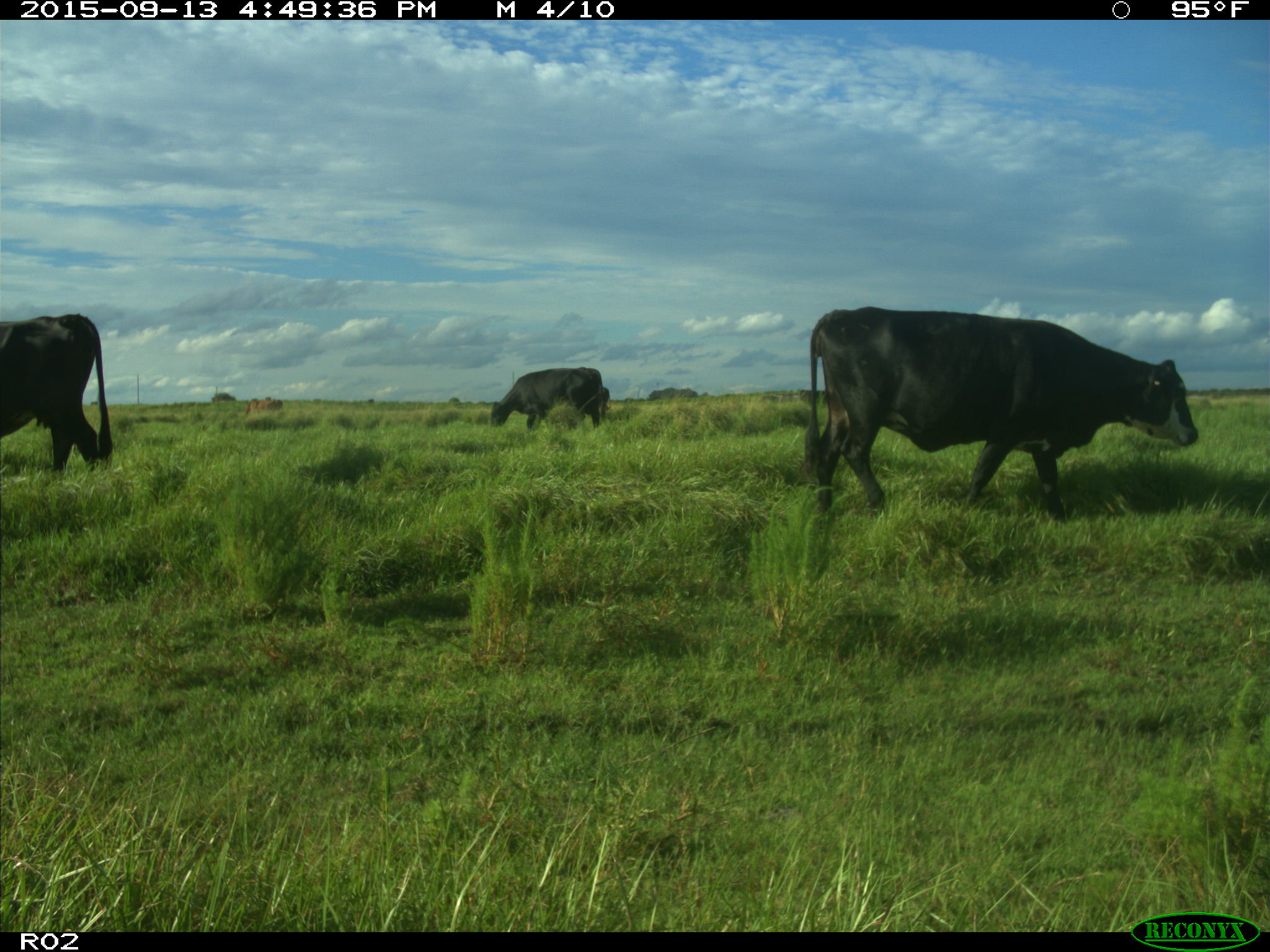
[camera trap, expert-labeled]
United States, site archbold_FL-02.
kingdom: Animalia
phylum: Chordata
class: Mammalia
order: Artiodactyla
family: Bovidae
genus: Bos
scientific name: Bos taurus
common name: domestic cow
Bos taurus (domestic cow).